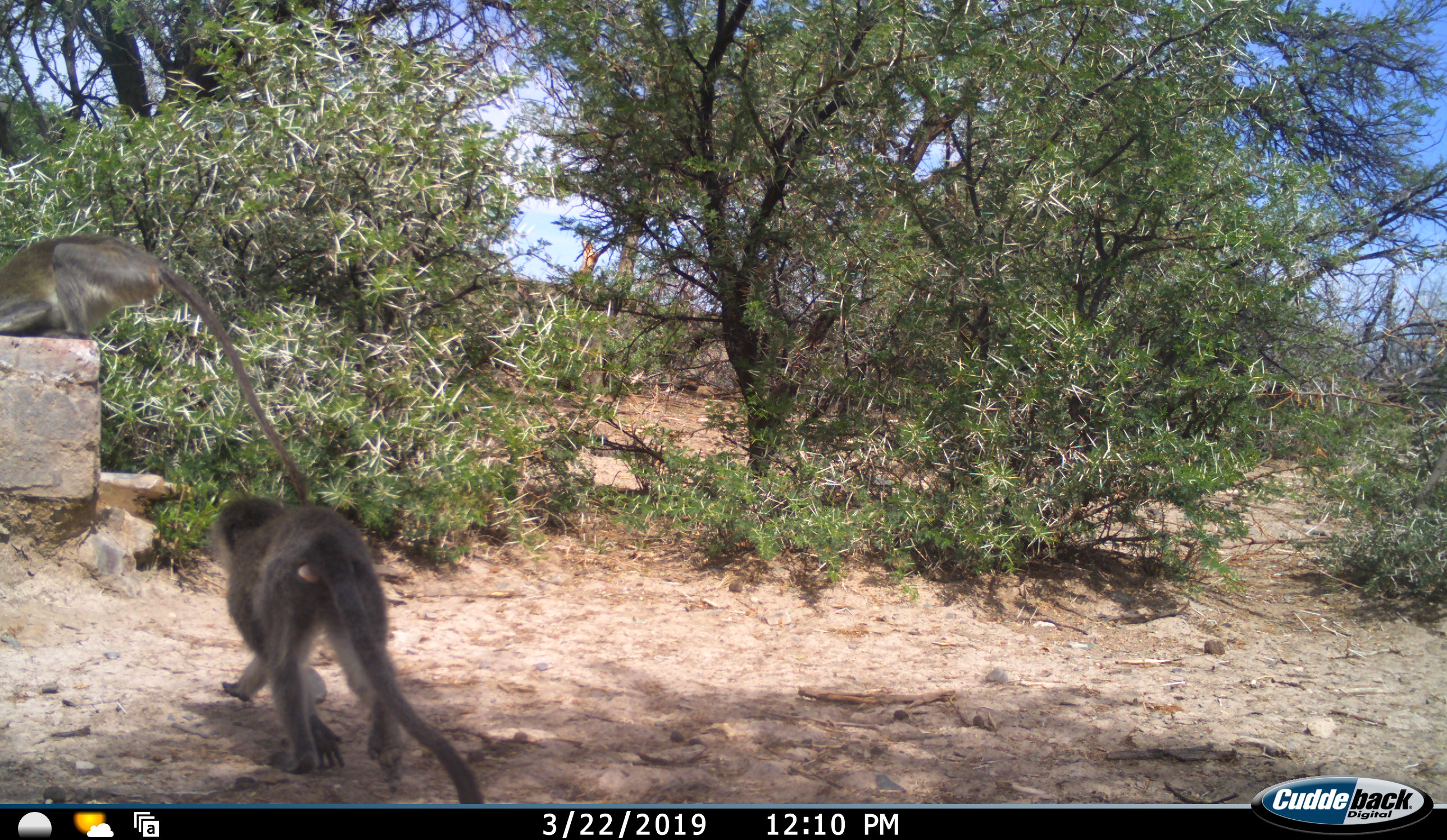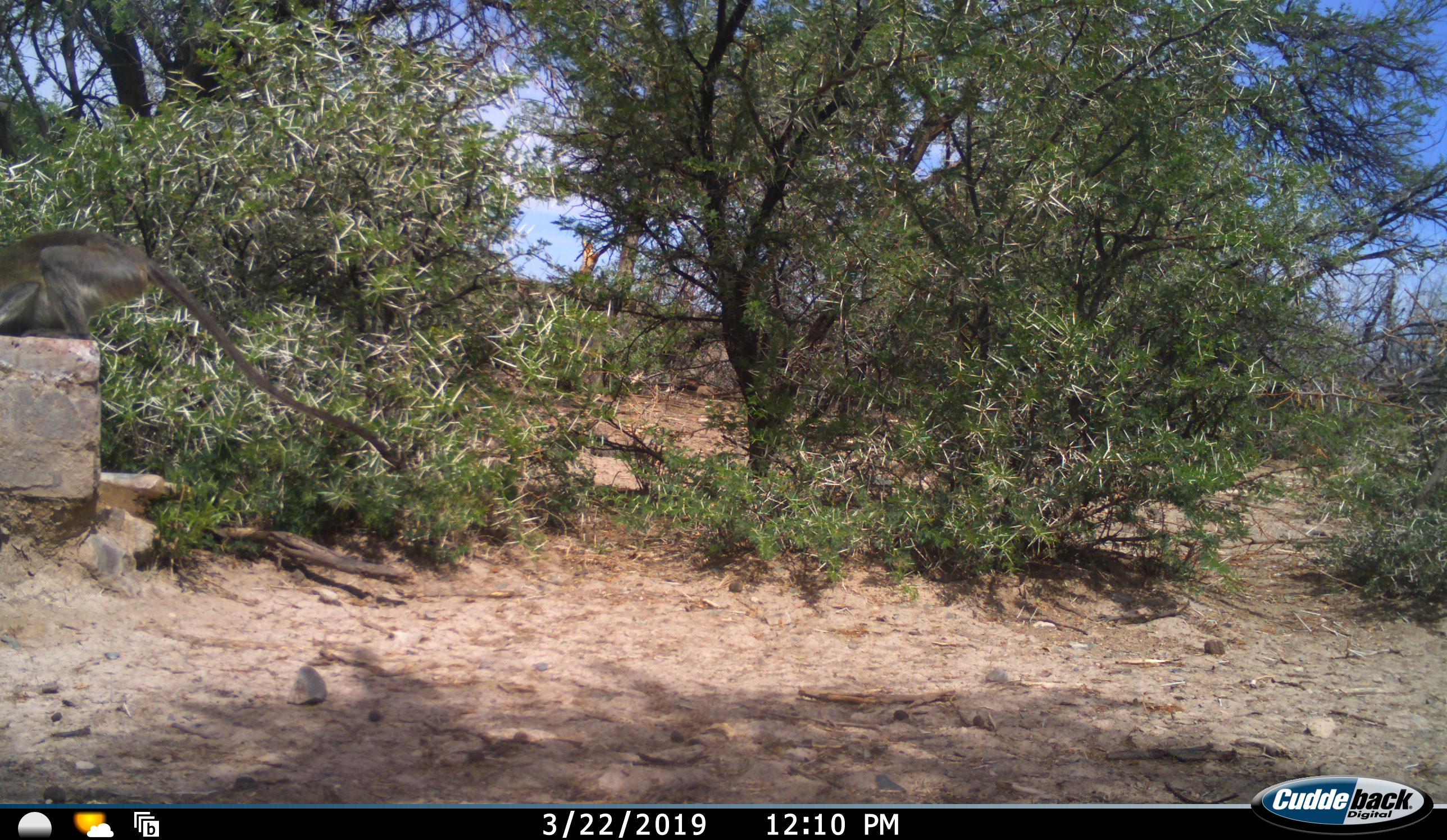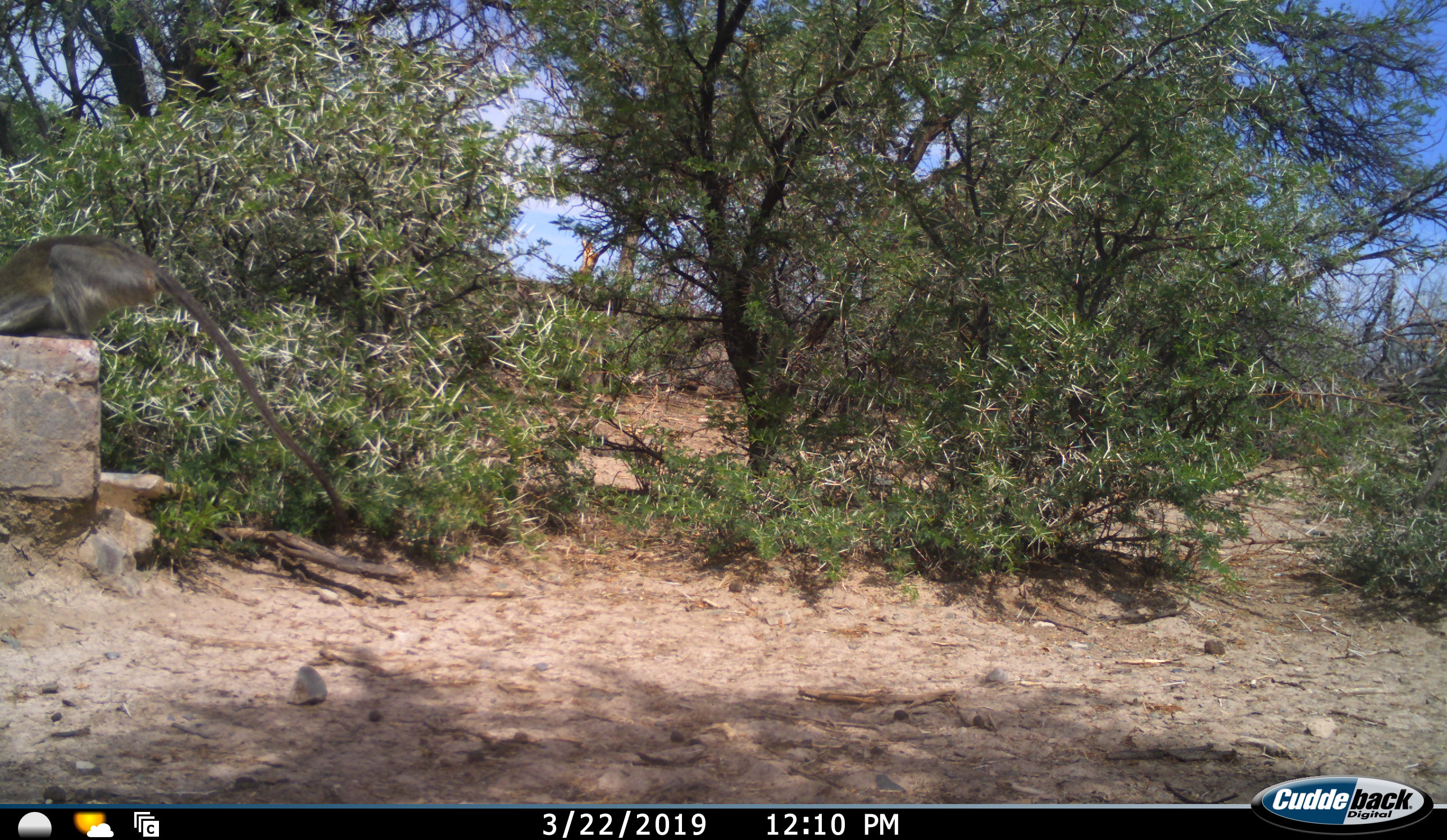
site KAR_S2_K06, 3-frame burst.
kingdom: Animalia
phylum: Chordata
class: Mammalia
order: Primates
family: Cercopithecidae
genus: Chlorocebus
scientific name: Chlorocebus pygerythrus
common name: vervet monkey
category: monkeyvervet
Monkeyvervet (vervet monkey) (Chlorocebus pygerythrus), count 2. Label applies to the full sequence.